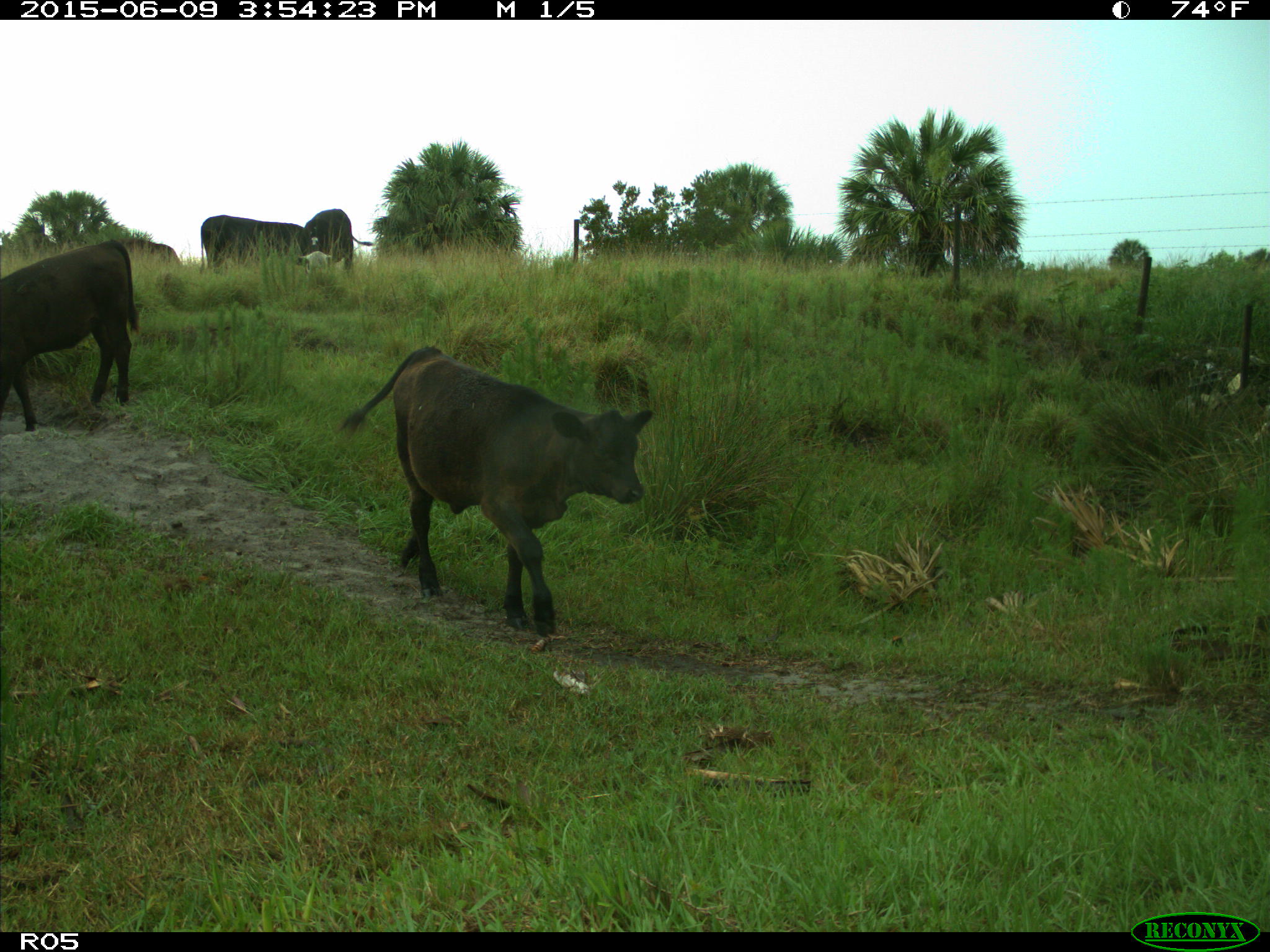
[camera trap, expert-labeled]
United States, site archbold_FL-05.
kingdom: Animalia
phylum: Chordata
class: Mammalia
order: Artiodactyla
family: Bovidae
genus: Bos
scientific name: Bos taurus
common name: domestic cow